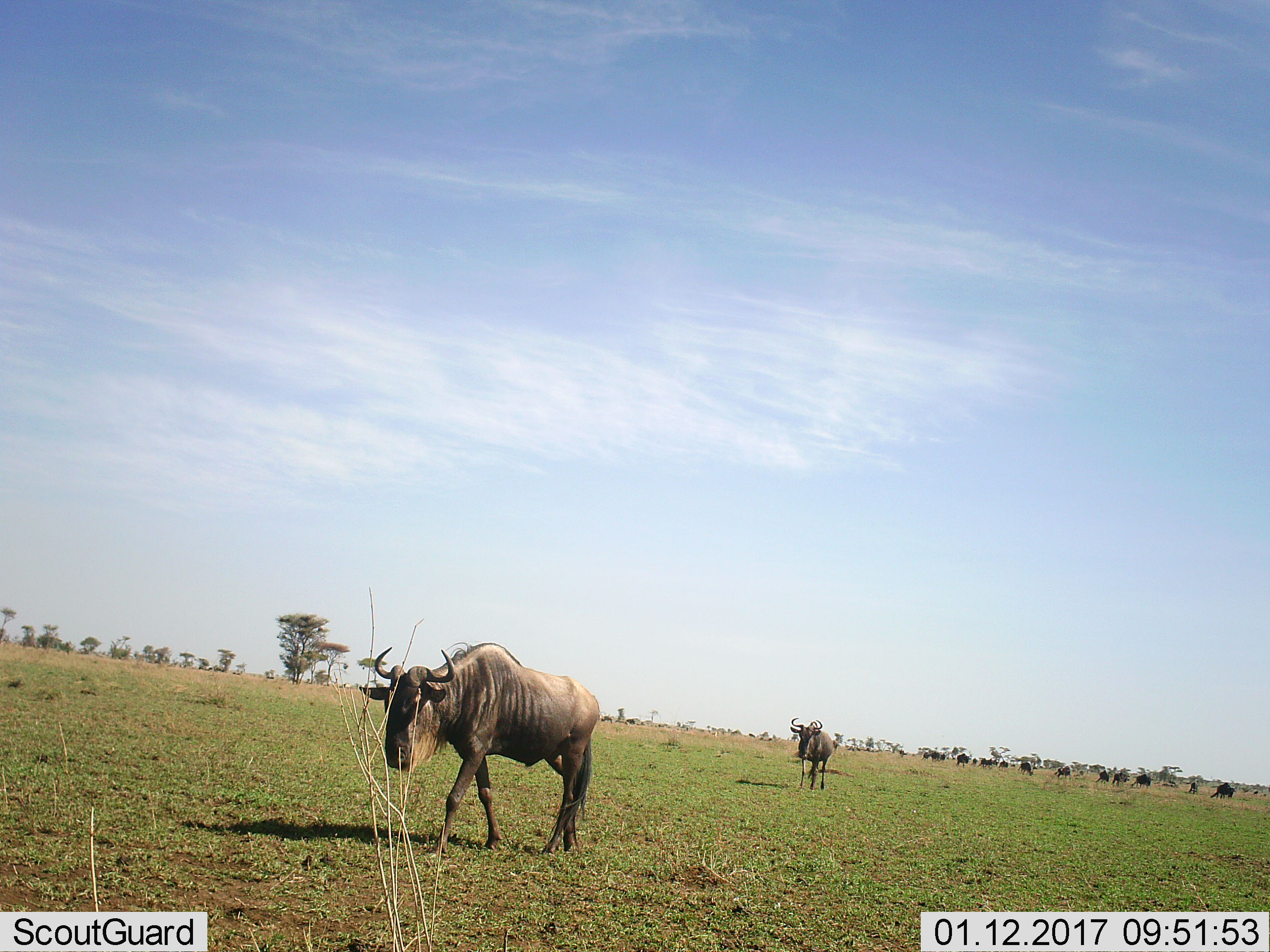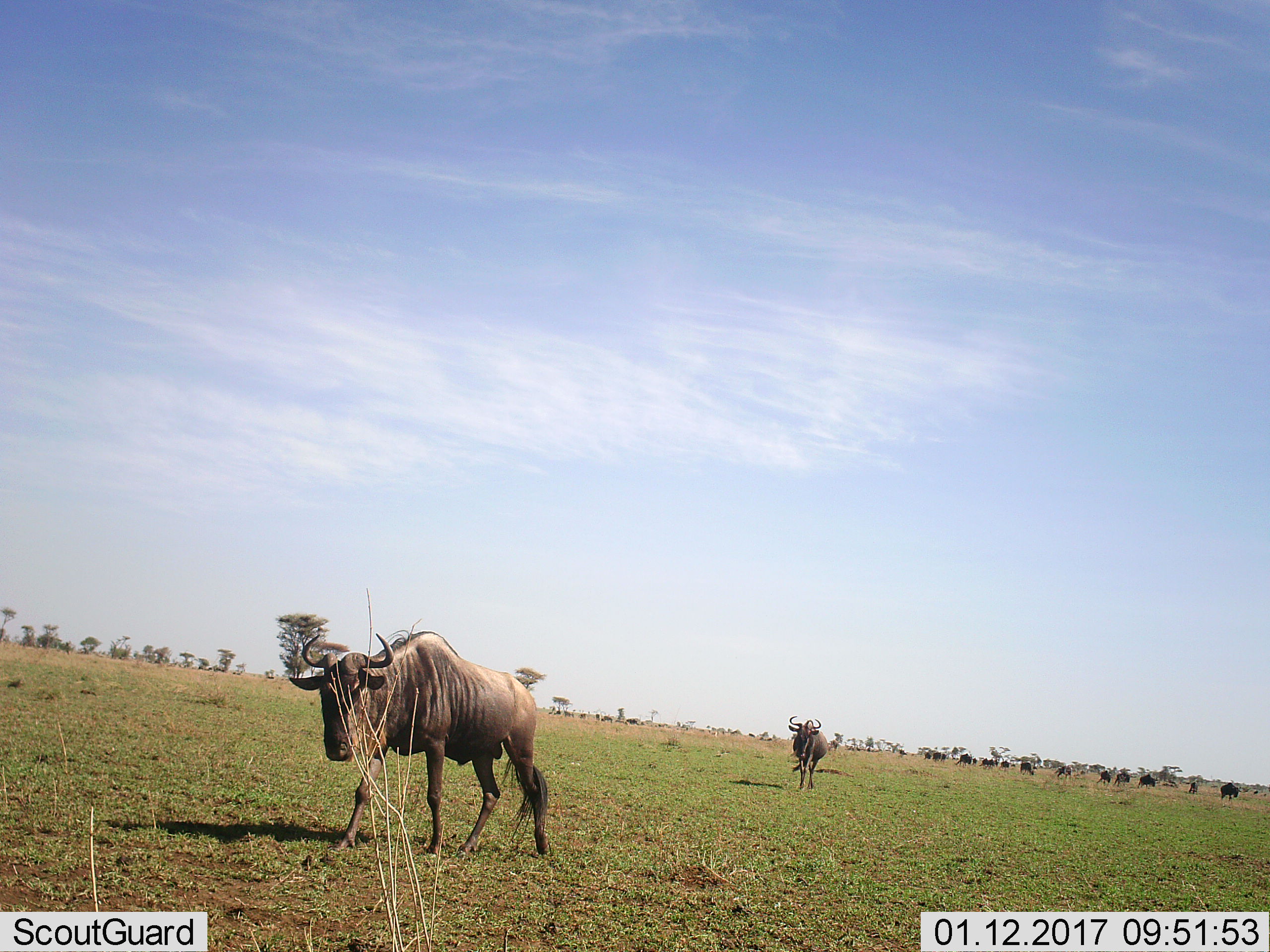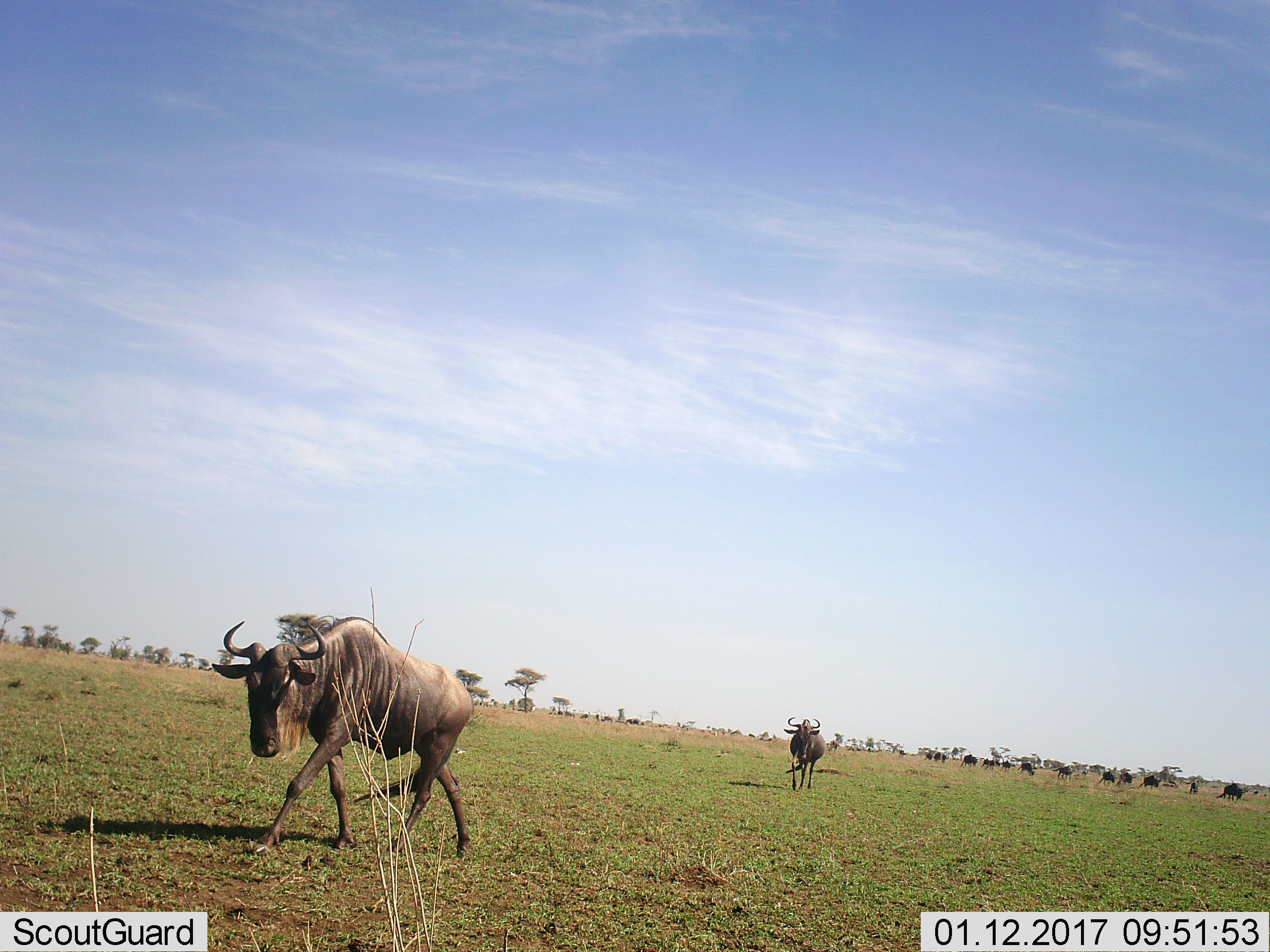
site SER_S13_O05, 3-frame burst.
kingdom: Animalia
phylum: Chordata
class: Mammalia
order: Artiodactyla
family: Bovidae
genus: Connochaetes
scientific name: Connochaetes taurinus taurinus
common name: blue wildebeest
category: wildebeestblue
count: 11-50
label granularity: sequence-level